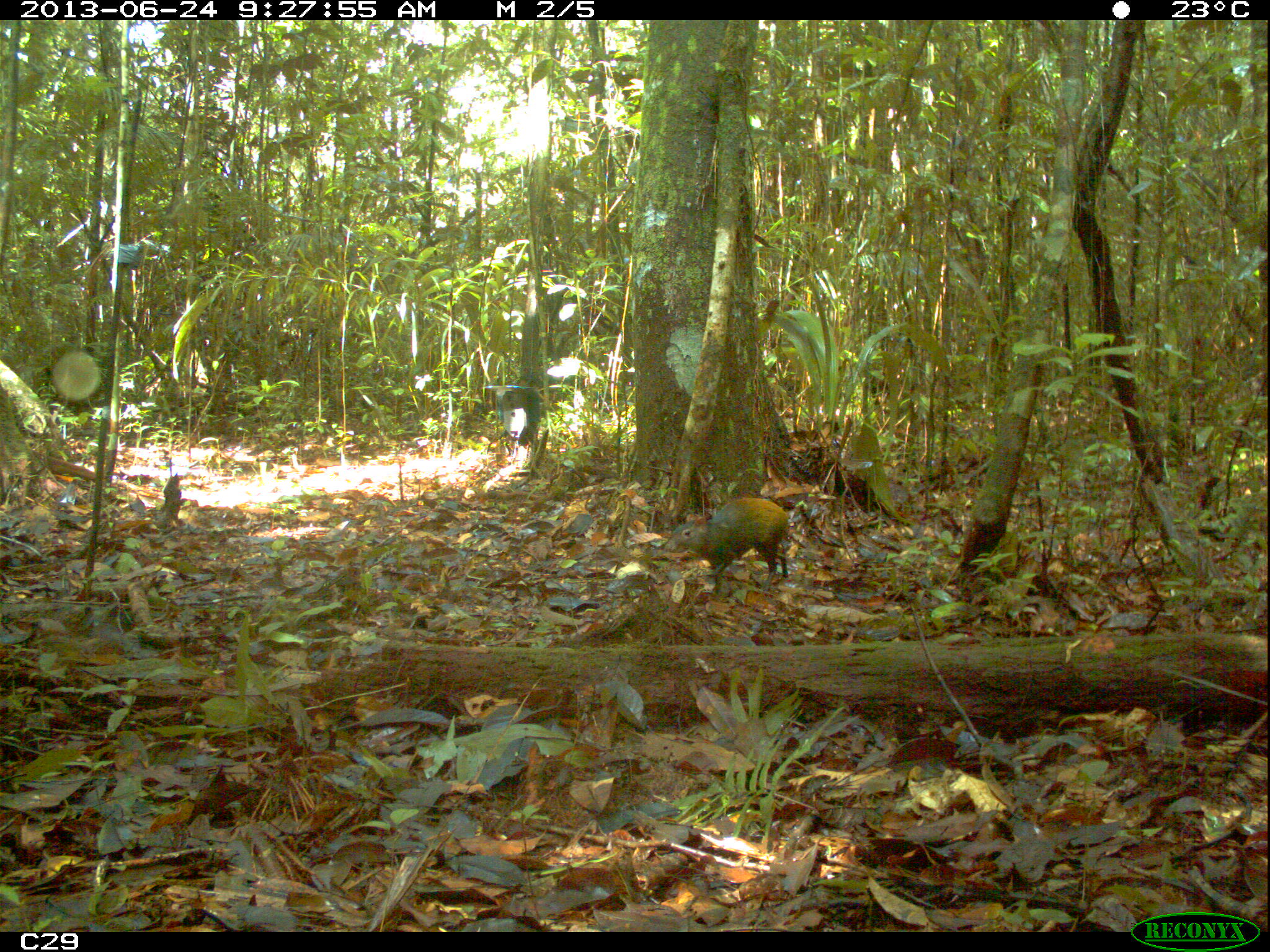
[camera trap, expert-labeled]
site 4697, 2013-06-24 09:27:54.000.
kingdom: Animalia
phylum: Chordata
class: Mammalia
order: Rodentia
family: Dasyproctidae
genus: Dasyprocta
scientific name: Dasyprocta leporina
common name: red-rumped agouti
Dasyprocta leporina (red-rumped agouti), count 1, age adult.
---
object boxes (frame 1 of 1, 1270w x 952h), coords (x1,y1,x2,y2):
dasyprocta leporina: (665,496,789,593)